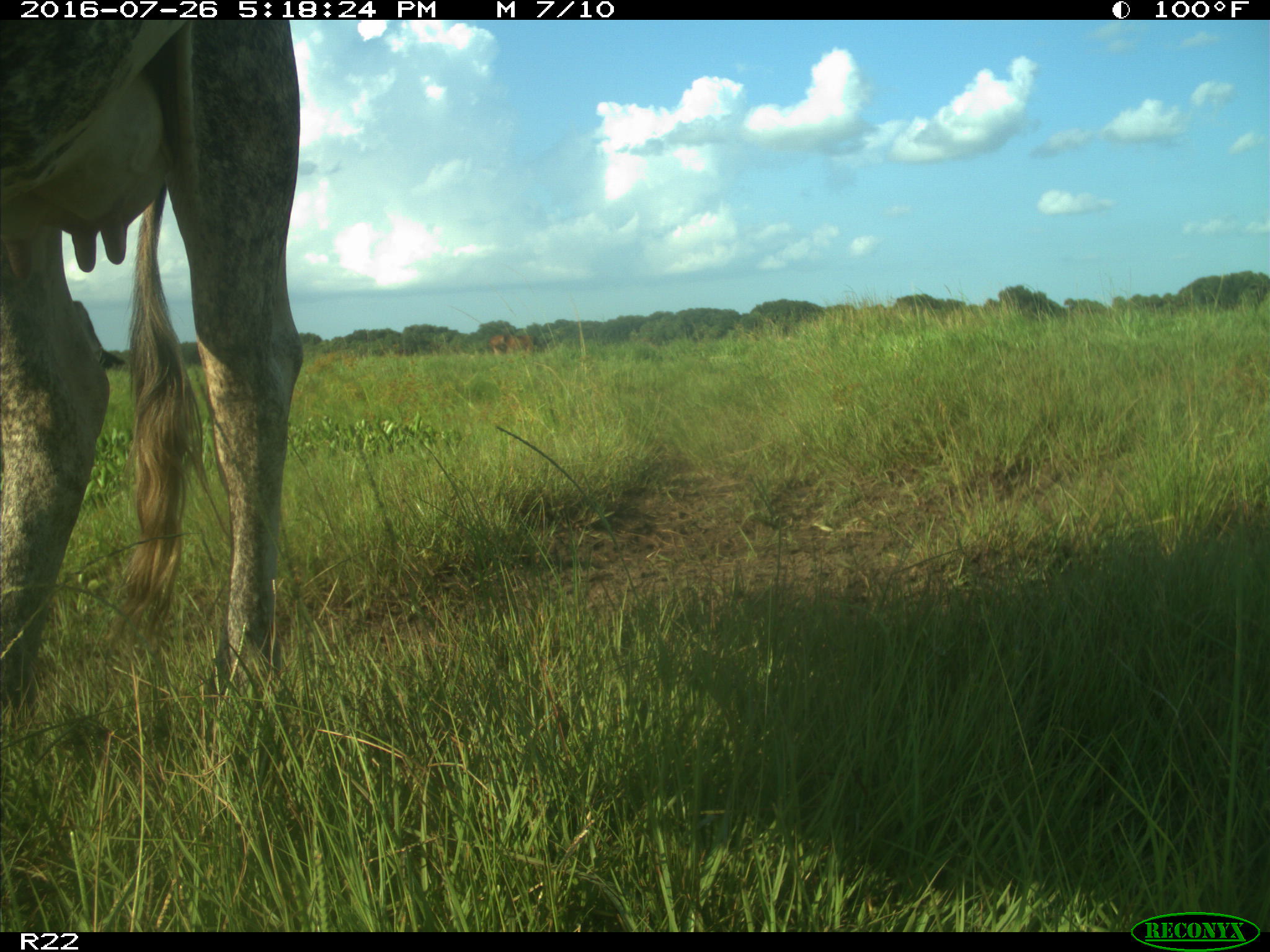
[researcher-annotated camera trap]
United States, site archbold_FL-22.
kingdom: Animalia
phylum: Chordata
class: Mammalia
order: Artiodactyla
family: Bovidae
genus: Bos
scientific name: Bos taurus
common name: domestic cow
Bos taurus (domestic cow).